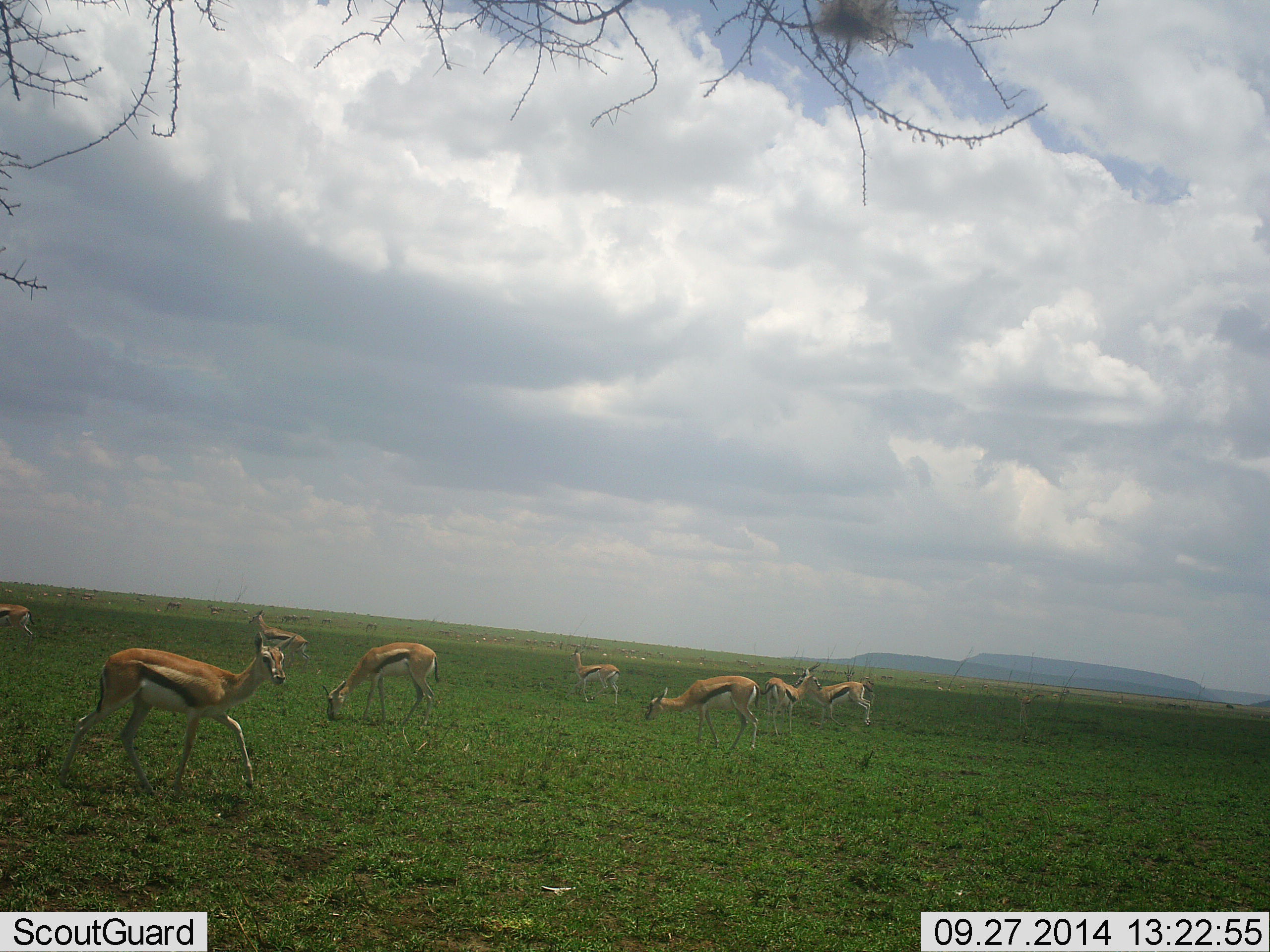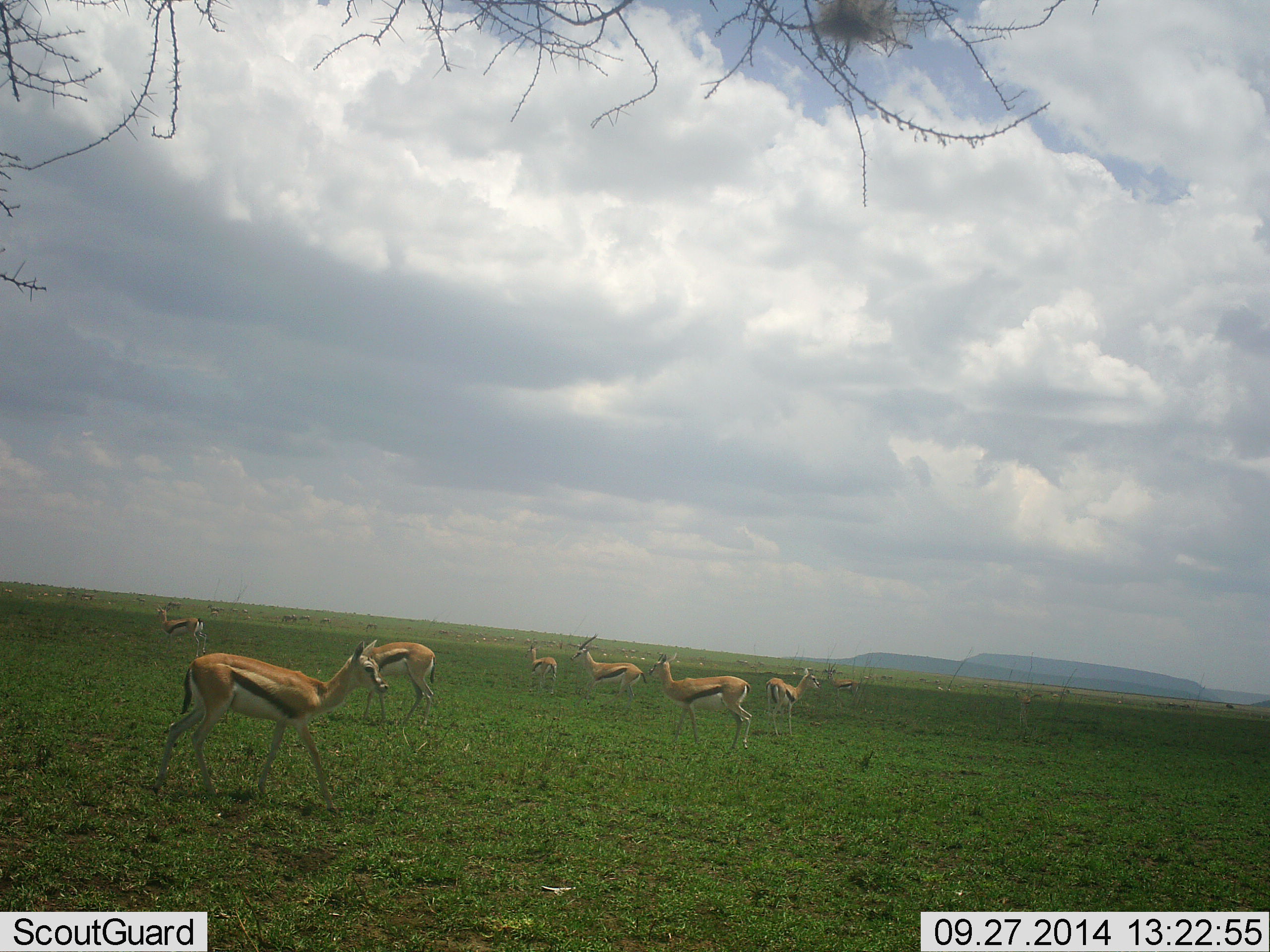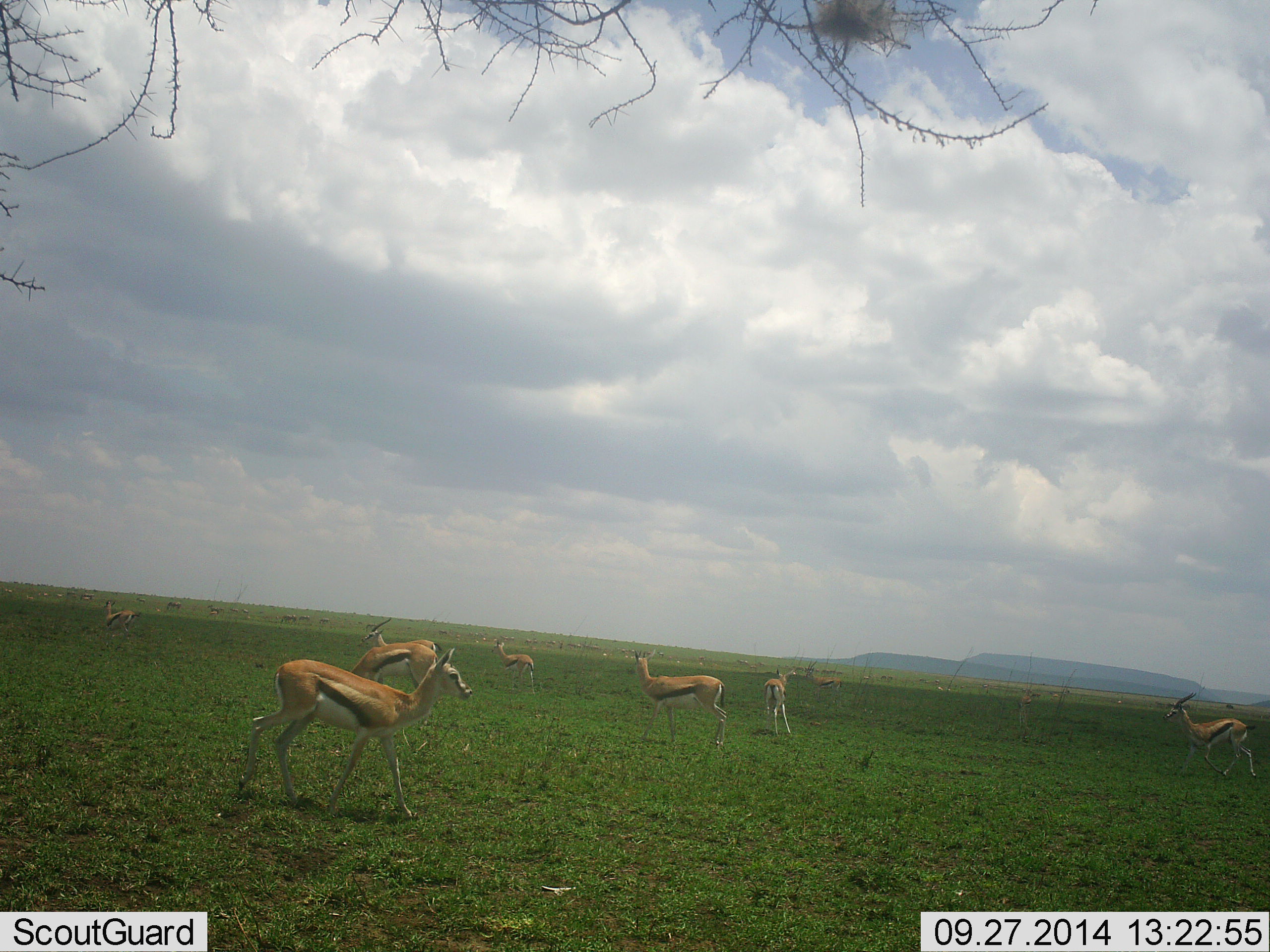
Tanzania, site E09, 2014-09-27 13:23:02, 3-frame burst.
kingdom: Animalia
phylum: Chordata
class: Mammalia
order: Artiodactyla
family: Bovidae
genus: Eudorcas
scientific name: Eudorcas thomsonii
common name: thomson's gazelle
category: gazellethomsons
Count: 8.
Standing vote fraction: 70%.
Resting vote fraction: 0%.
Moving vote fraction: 80%.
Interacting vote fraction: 20%.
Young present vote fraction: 0%.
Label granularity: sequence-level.